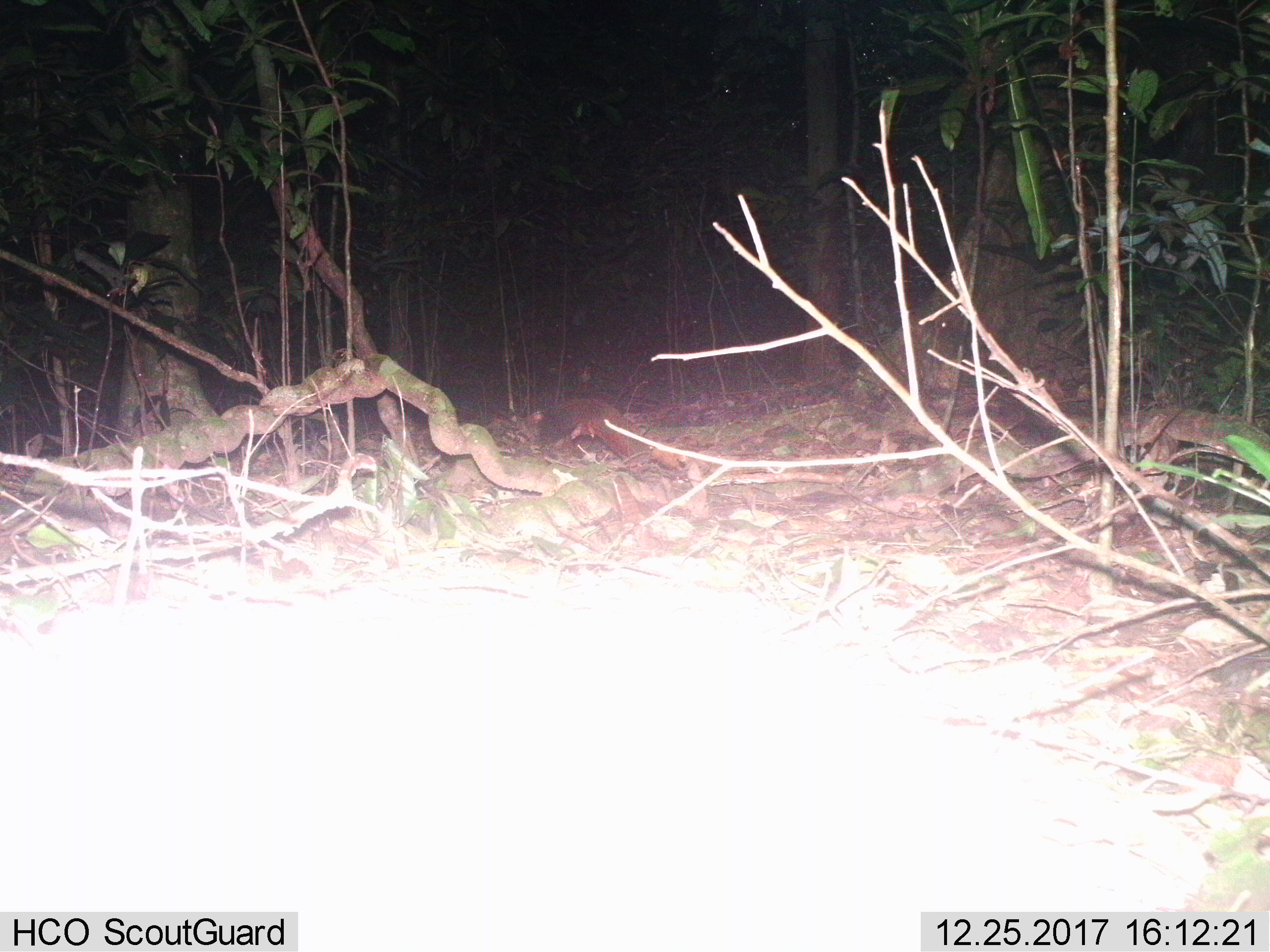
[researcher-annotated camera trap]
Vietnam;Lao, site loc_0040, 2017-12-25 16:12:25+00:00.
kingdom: Animalia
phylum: Chordata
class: Mammalia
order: Rodentia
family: Sciuridae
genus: Callosciurus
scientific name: Callosciurus erythraeus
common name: pallas's squirrel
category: pallass squirrel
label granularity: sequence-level